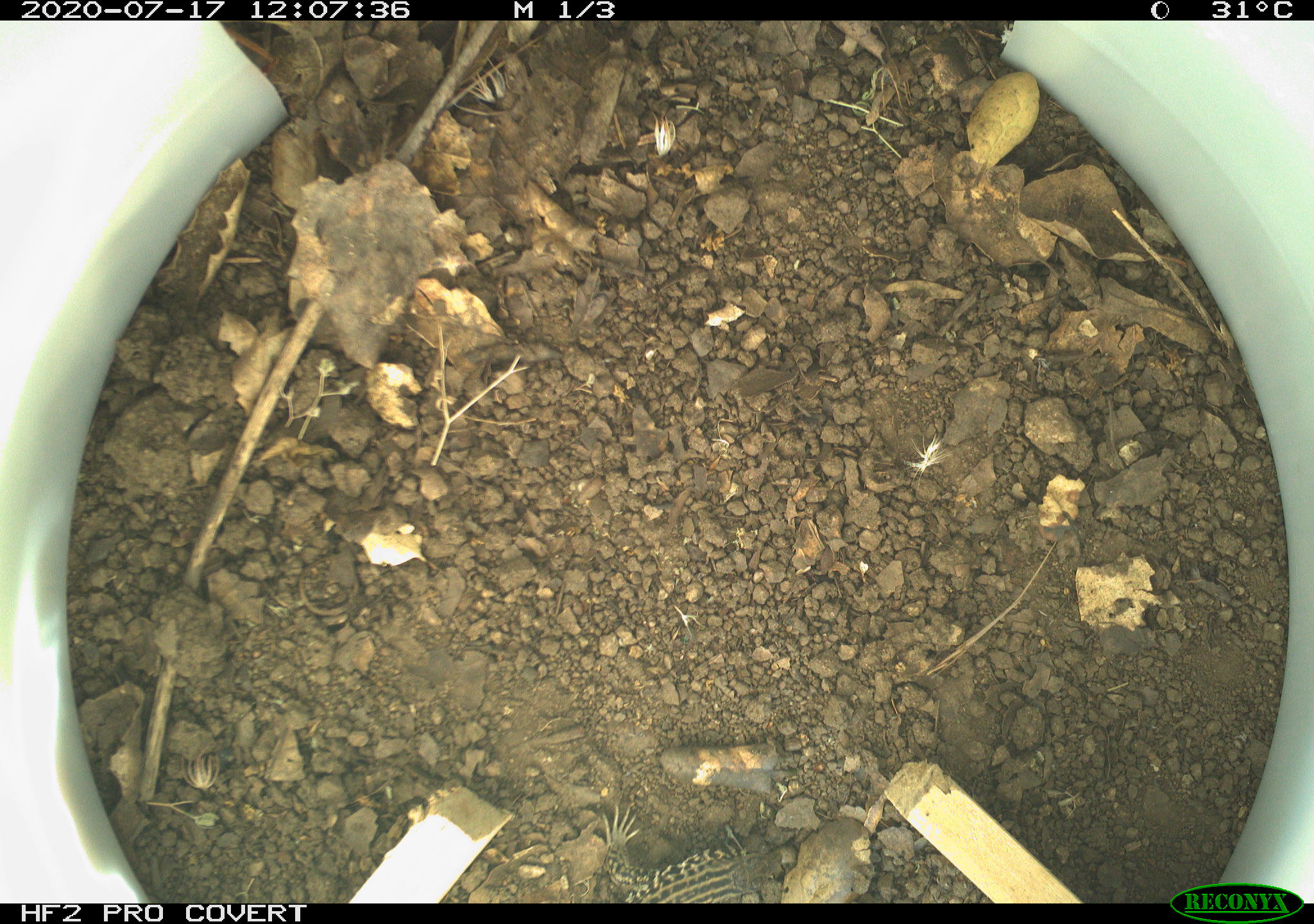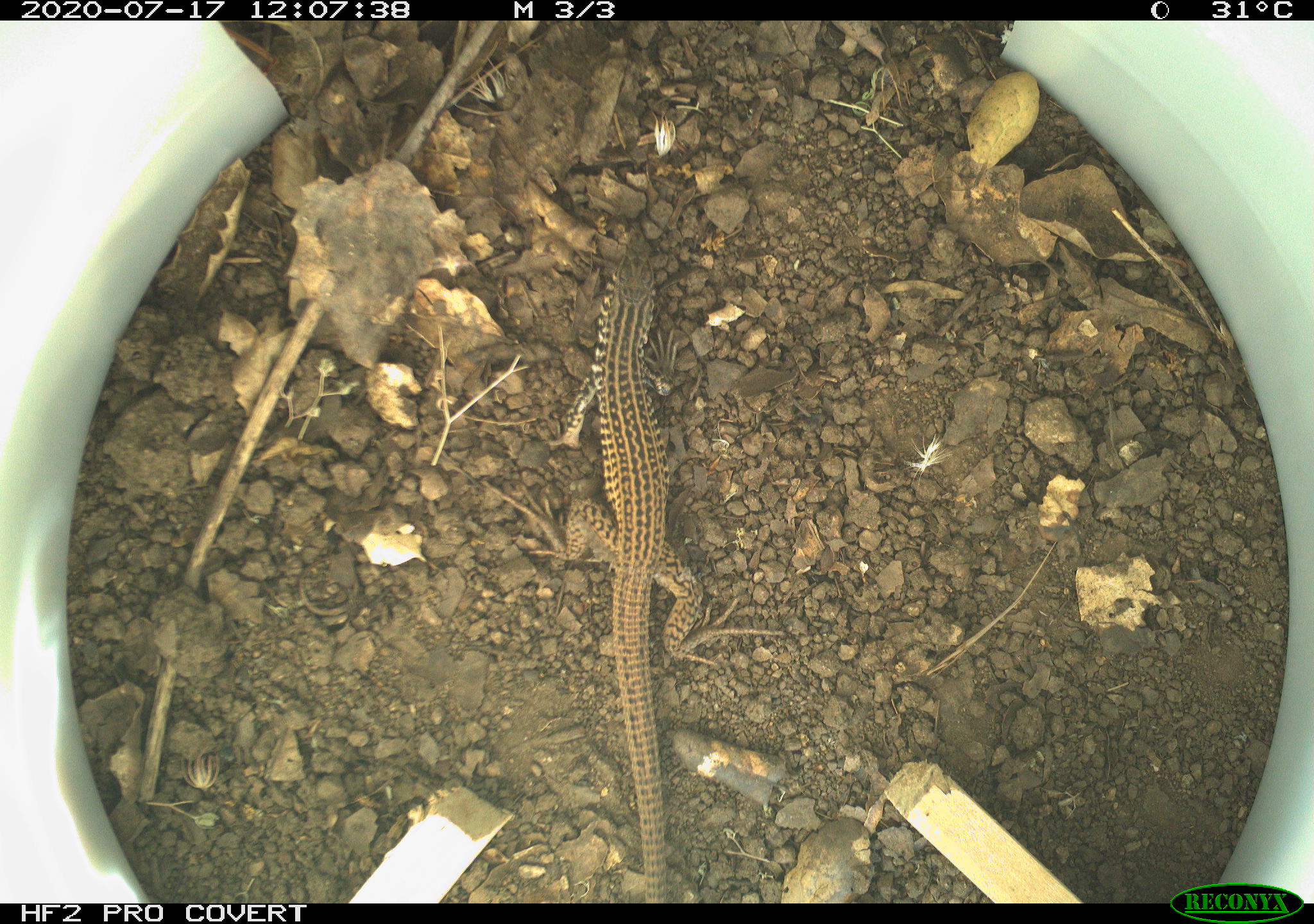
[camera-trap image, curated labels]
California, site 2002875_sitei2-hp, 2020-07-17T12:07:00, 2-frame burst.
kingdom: Animalia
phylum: Chordata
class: Reptilia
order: Squamata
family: Teiidae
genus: Aspidoscelis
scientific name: Aspidoscelis tigris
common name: western whiptail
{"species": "western whiptail (Aspidoscelis tigris)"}